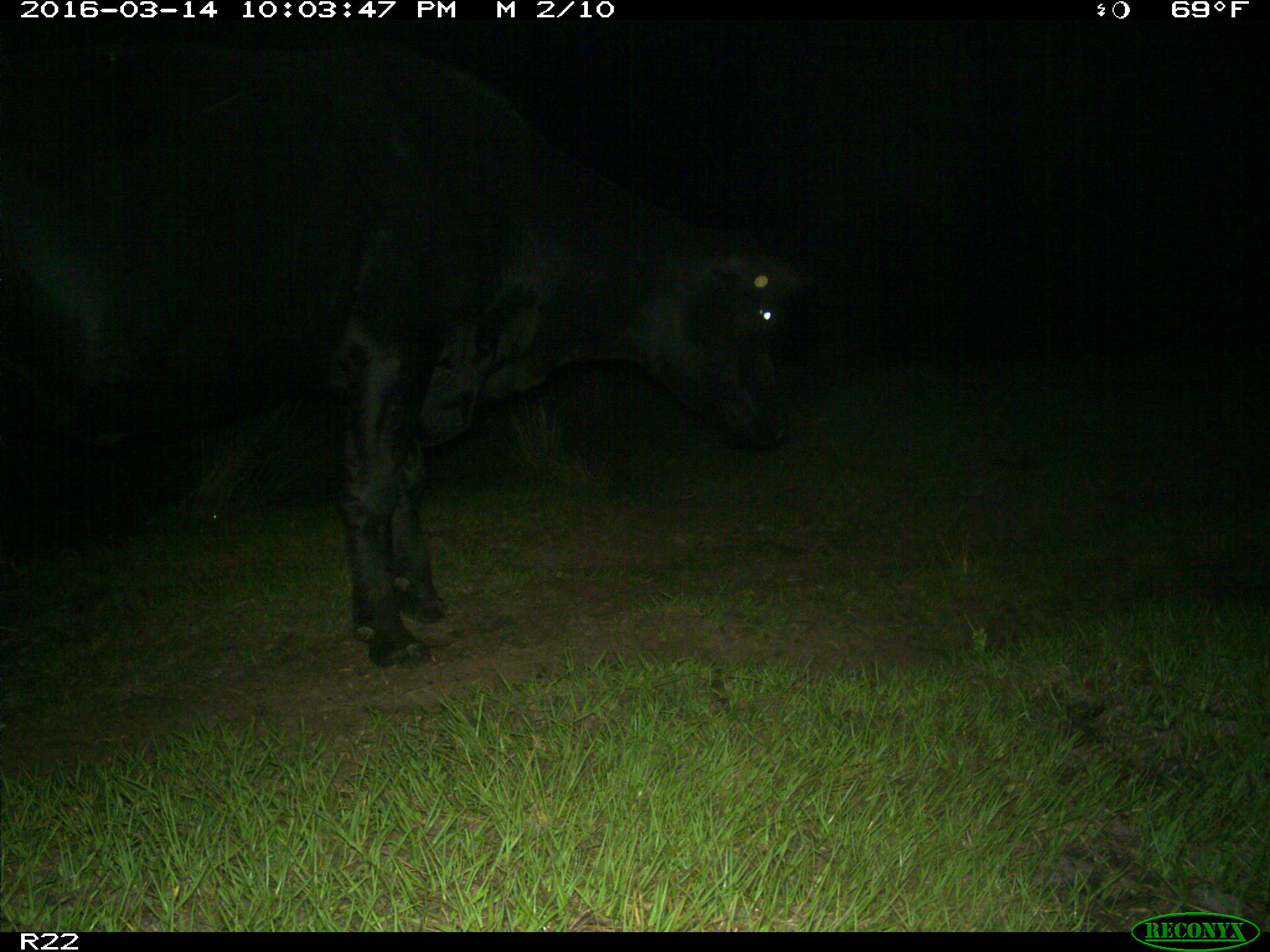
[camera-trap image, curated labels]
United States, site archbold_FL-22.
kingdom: Animalia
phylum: Chordata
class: Mammalia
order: Artiodactyla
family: Bovidae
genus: Bos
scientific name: Bos taurus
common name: domestic cow